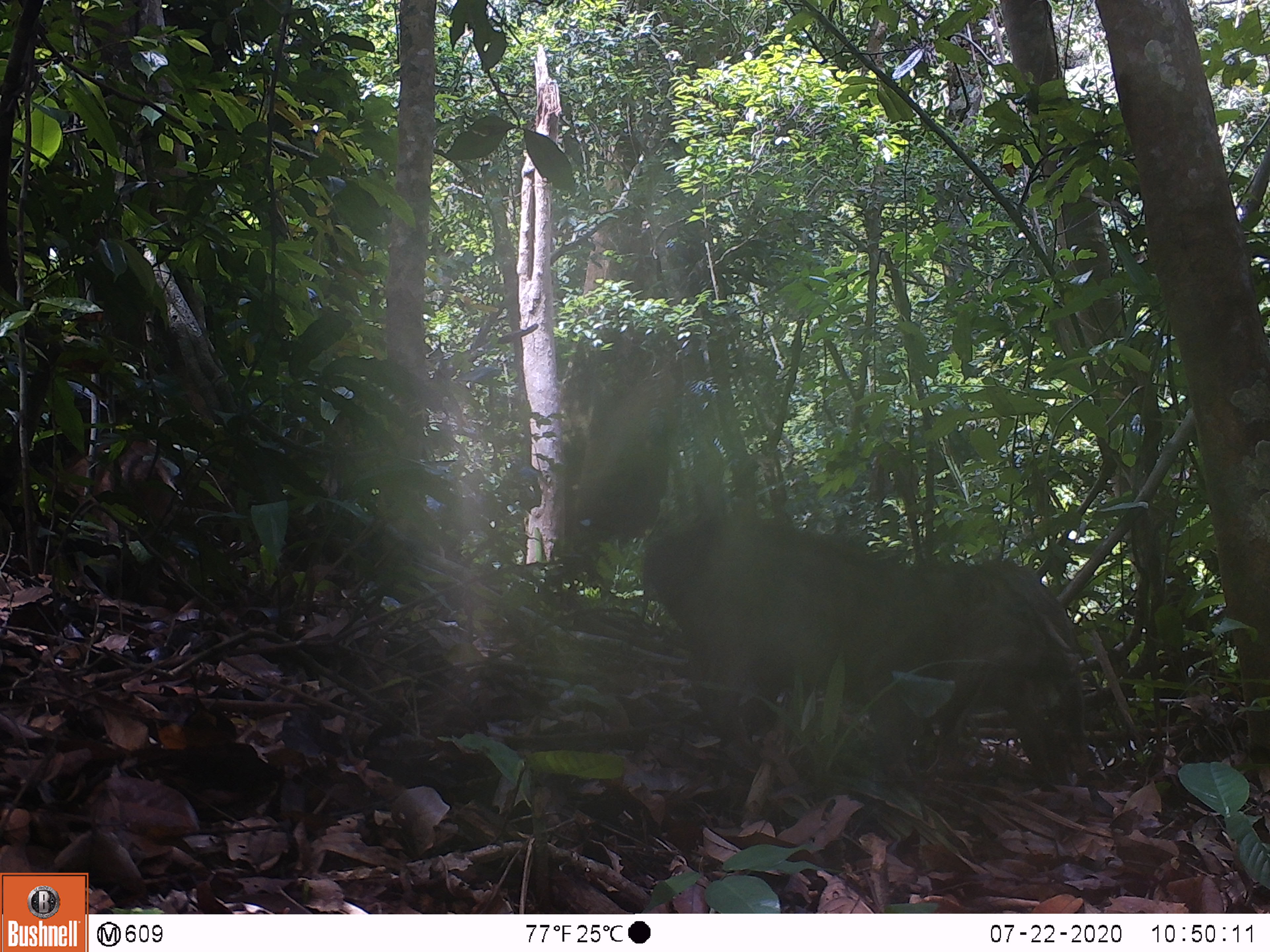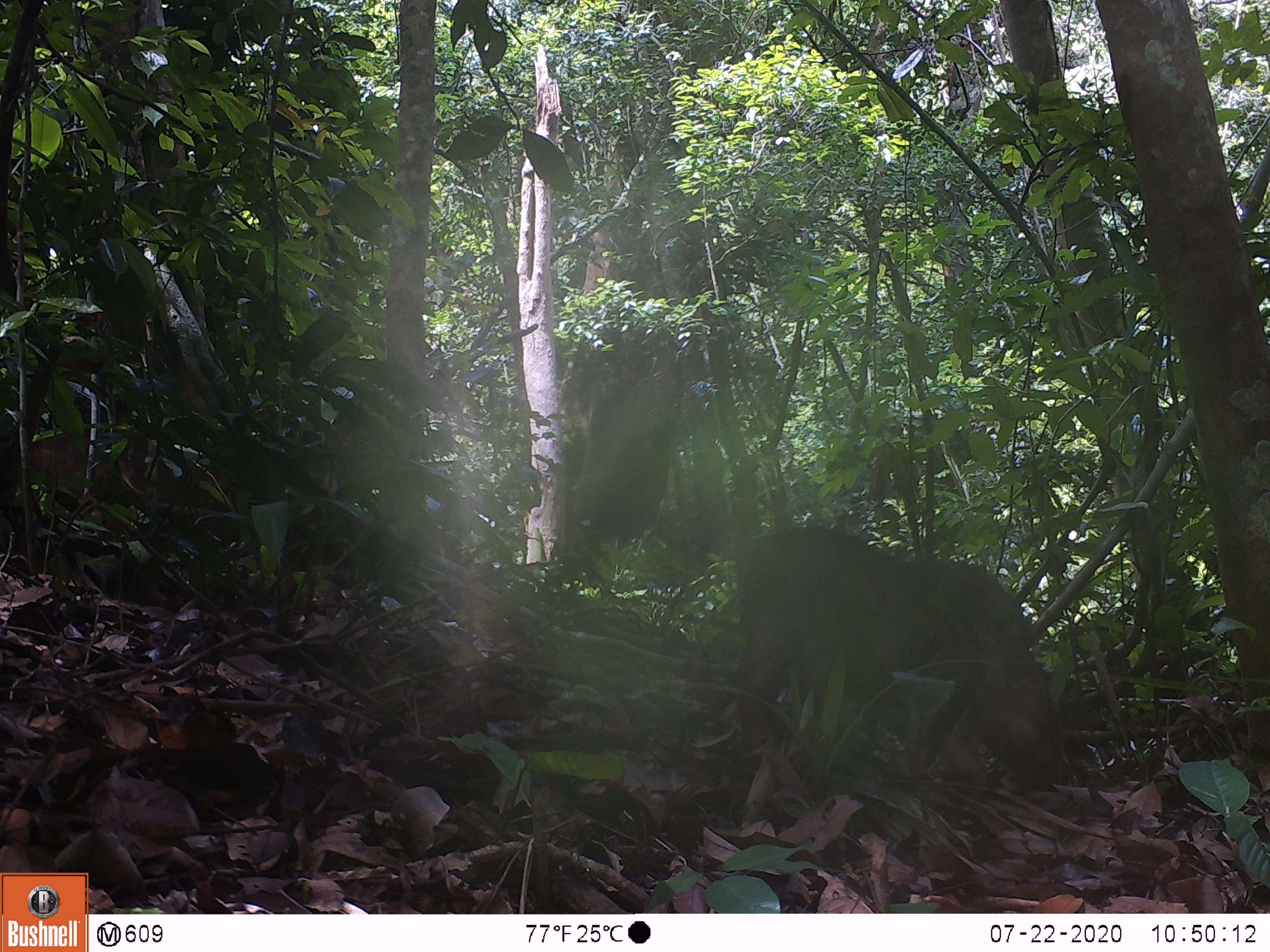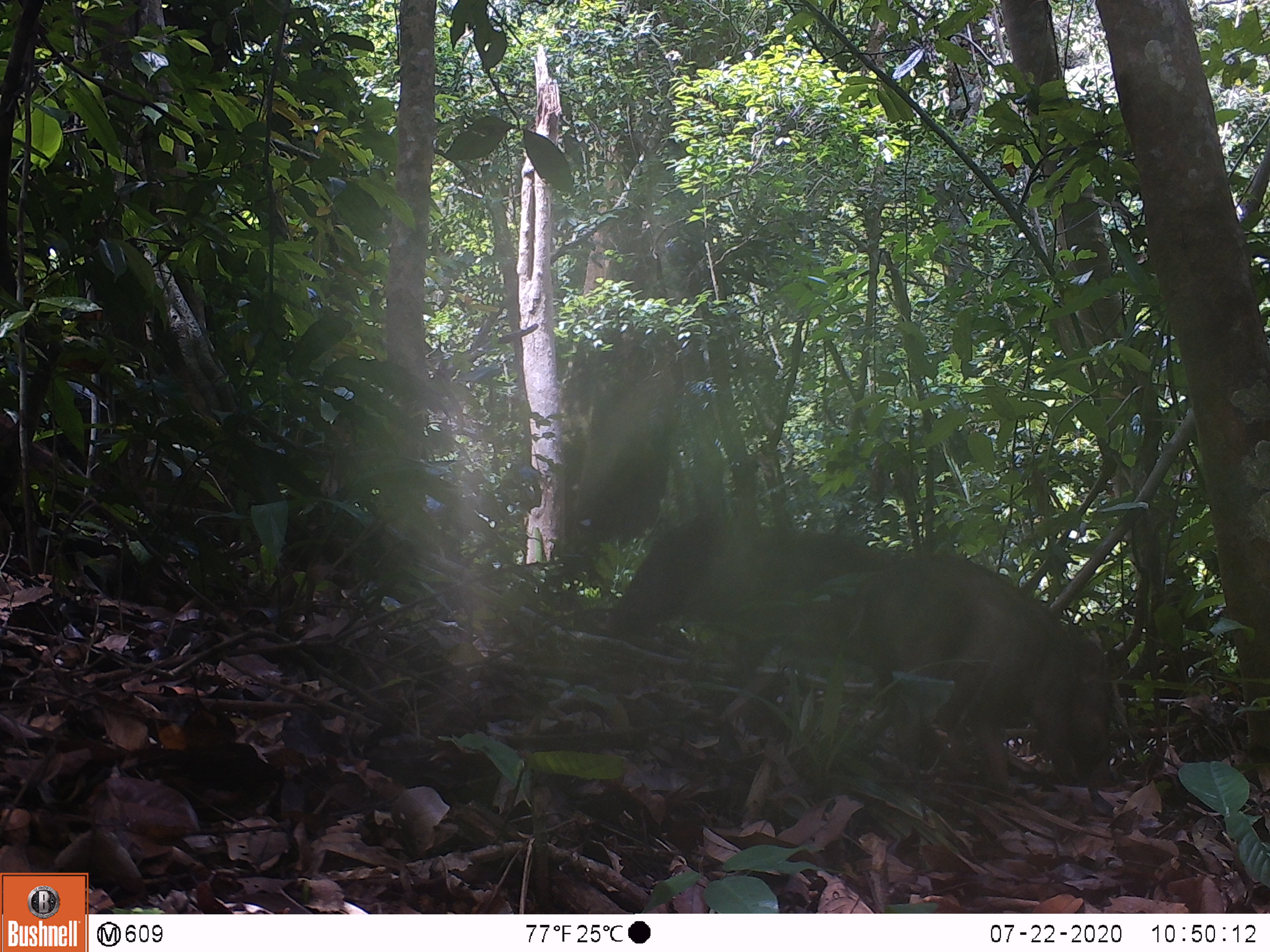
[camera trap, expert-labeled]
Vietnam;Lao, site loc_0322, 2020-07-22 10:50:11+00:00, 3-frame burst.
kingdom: Animalia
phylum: Chordata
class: Mammalia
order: Artiodactyla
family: Suidae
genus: Sus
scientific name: Sus scrofa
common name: eurasian wild pig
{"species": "eurasian wild pig (Sus scrofa)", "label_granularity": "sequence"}